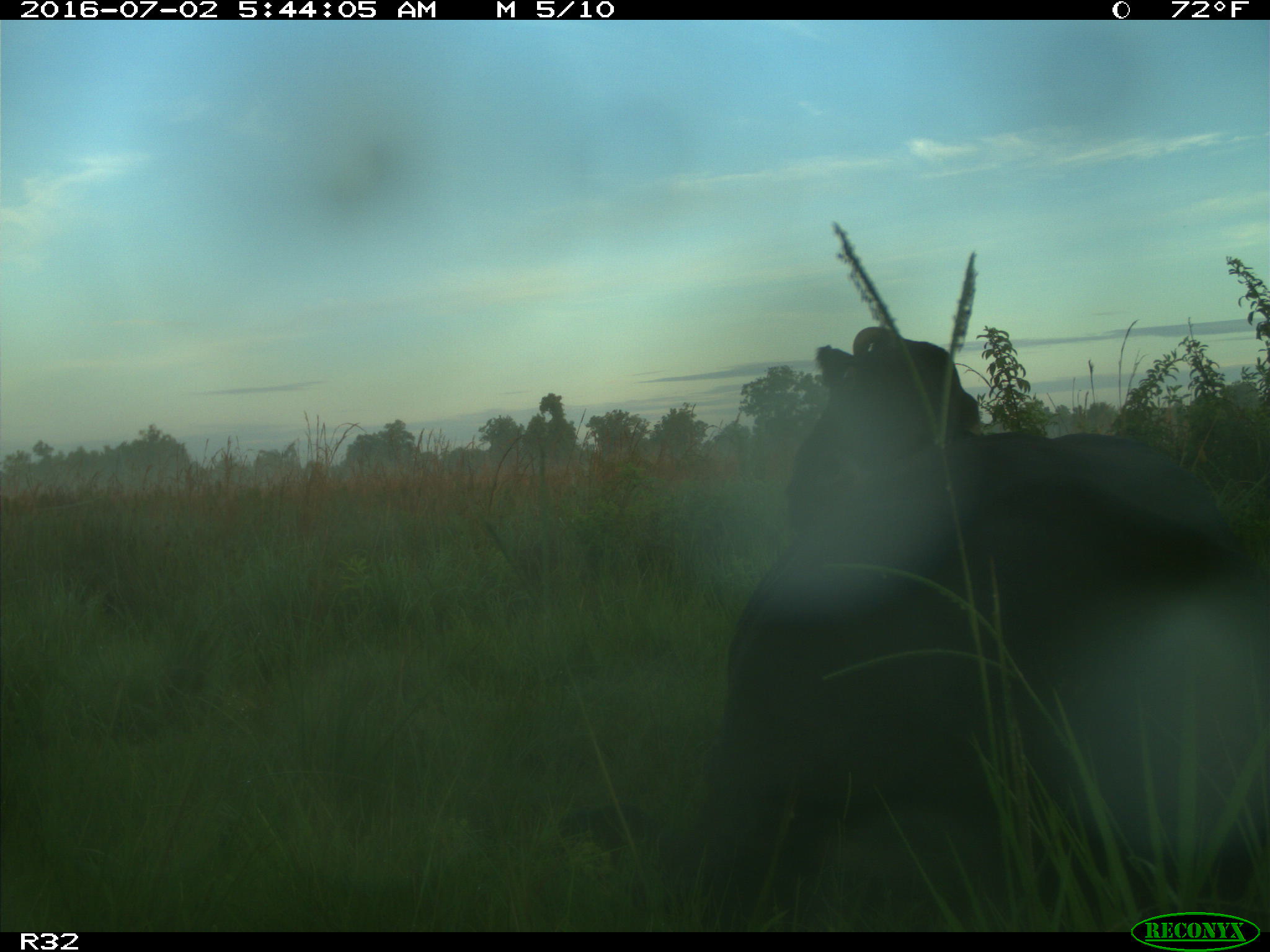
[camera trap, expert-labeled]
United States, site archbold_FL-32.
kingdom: Animalia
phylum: Chordata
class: Mammalia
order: Artiodactyla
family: Bovidae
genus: Bos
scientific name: Bos taurus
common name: domestic cow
Bos taurus (domestic cow).